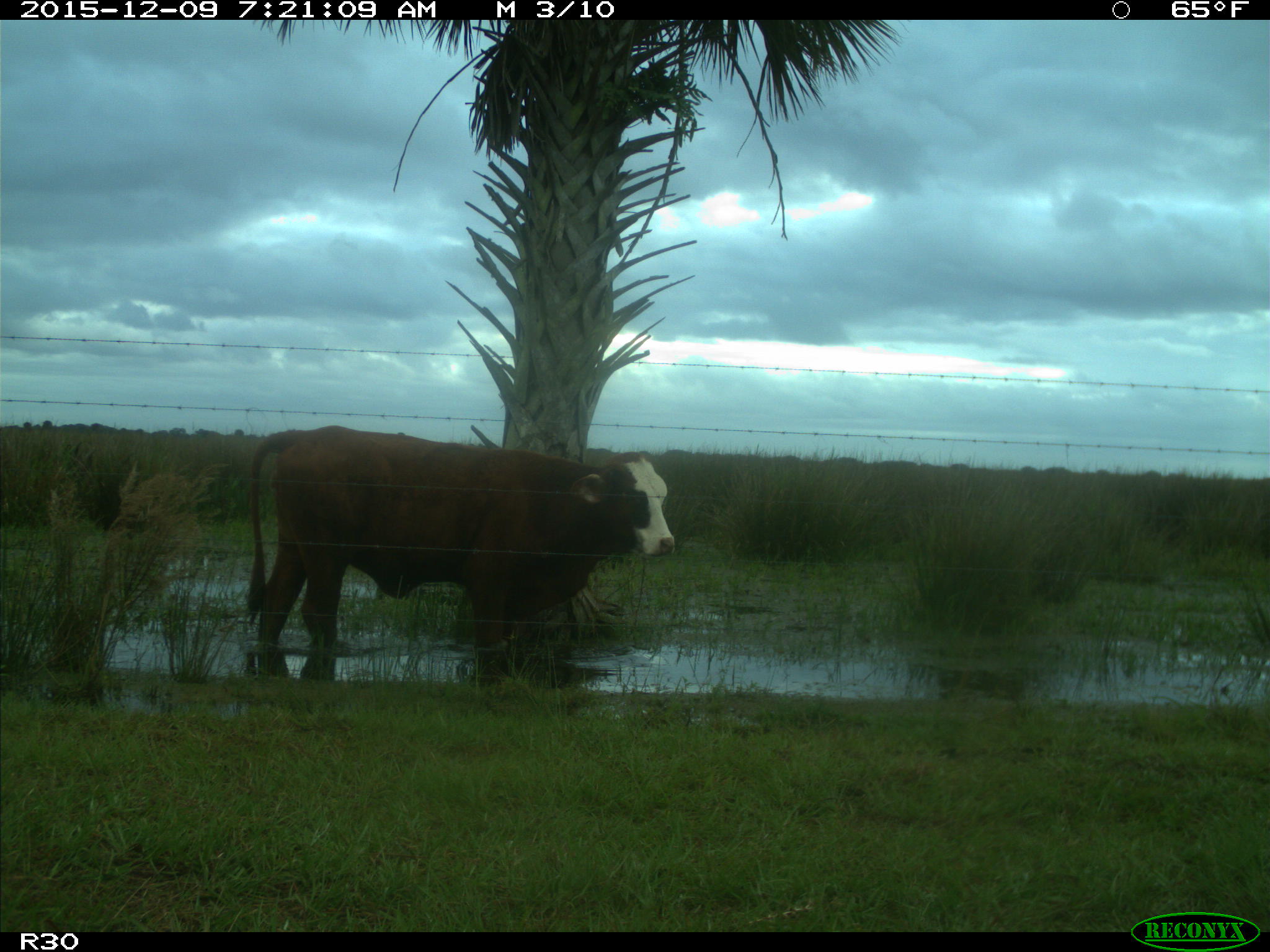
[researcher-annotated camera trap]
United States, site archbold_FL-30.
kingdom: Animalia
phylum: Chordata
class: Mammalia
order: Artiodactyla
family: Bovidae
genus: Bos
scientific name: Bos taurus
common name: domestic cow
Bos taurus (domestic cow).